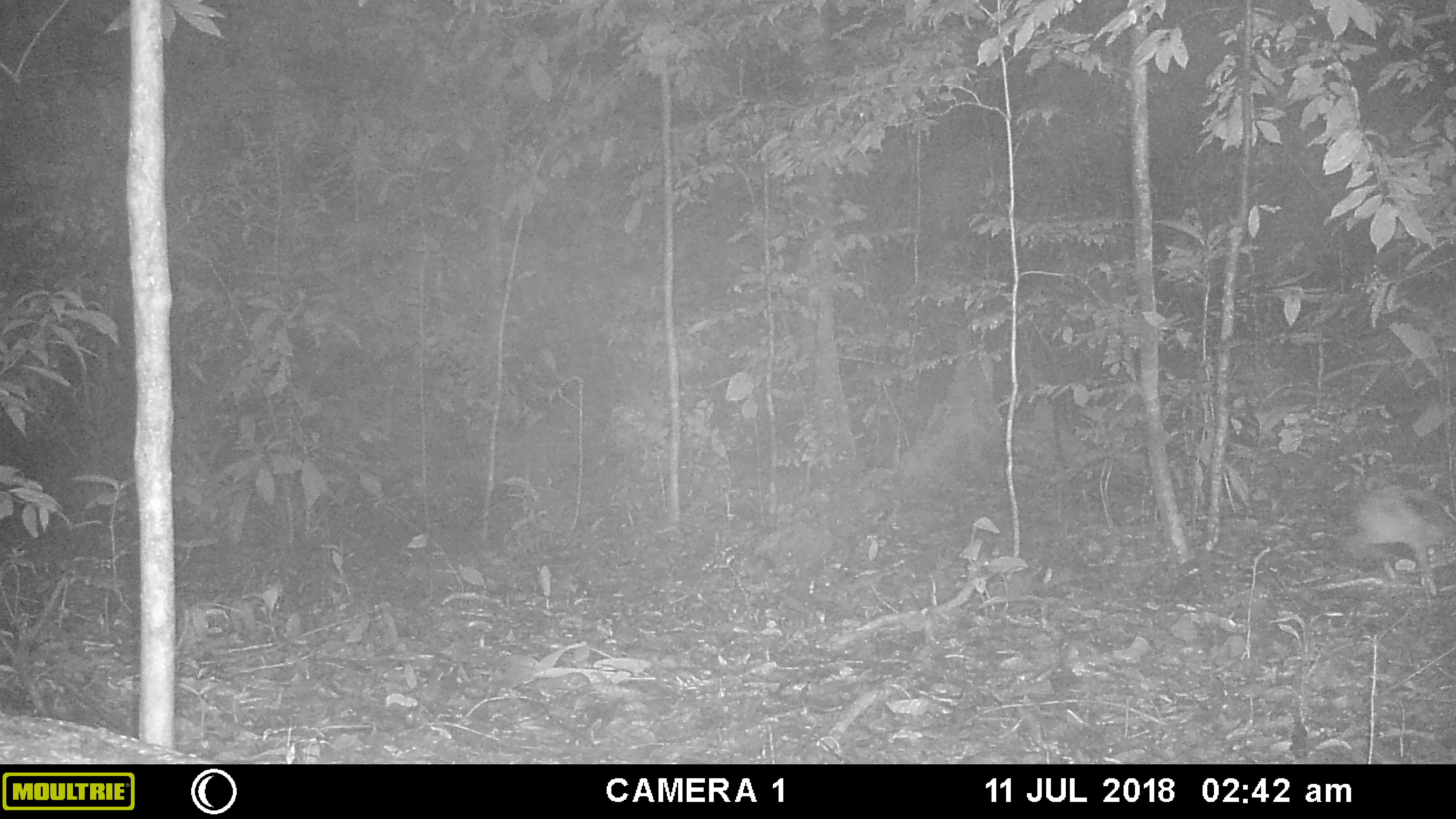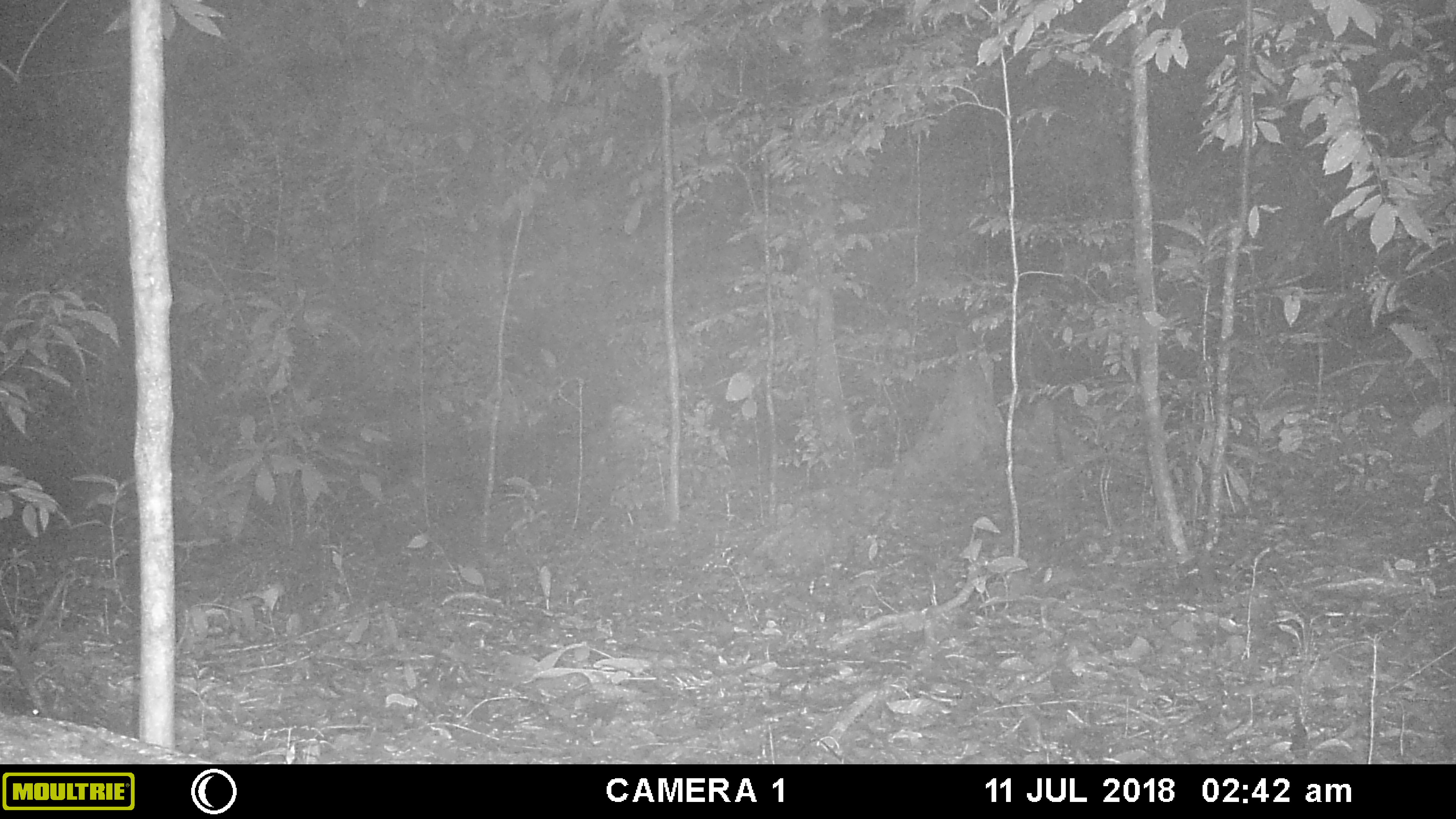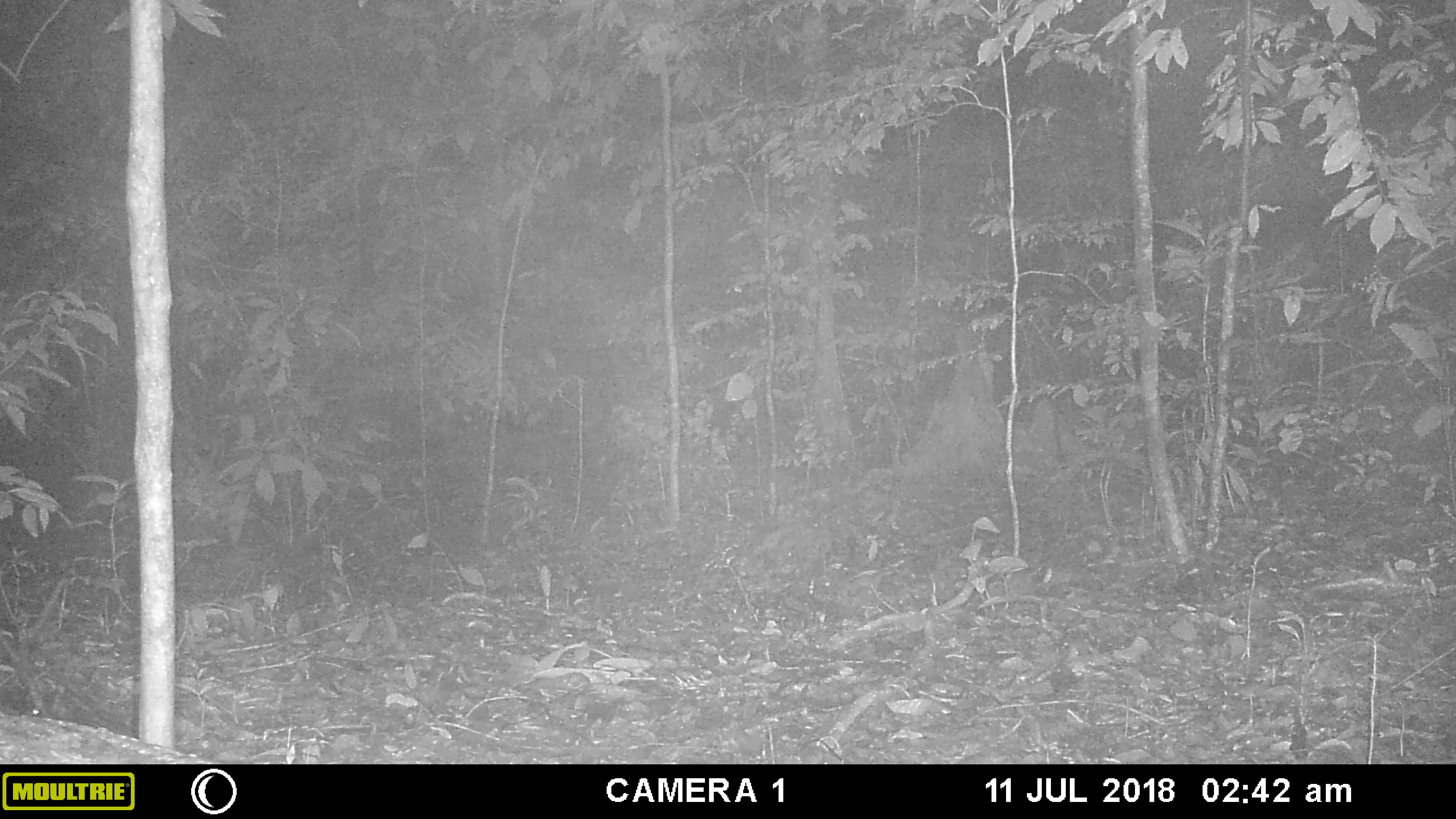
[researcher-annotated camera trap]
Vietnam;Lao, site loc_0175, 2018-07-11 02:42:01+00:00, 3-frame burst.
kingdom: Animalia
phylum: Chordata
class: Mammalia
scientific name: Mammalia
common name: mammal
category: unidentified small mammal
Unidentified small mammal (mammal) (Mammalia). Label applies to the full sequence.